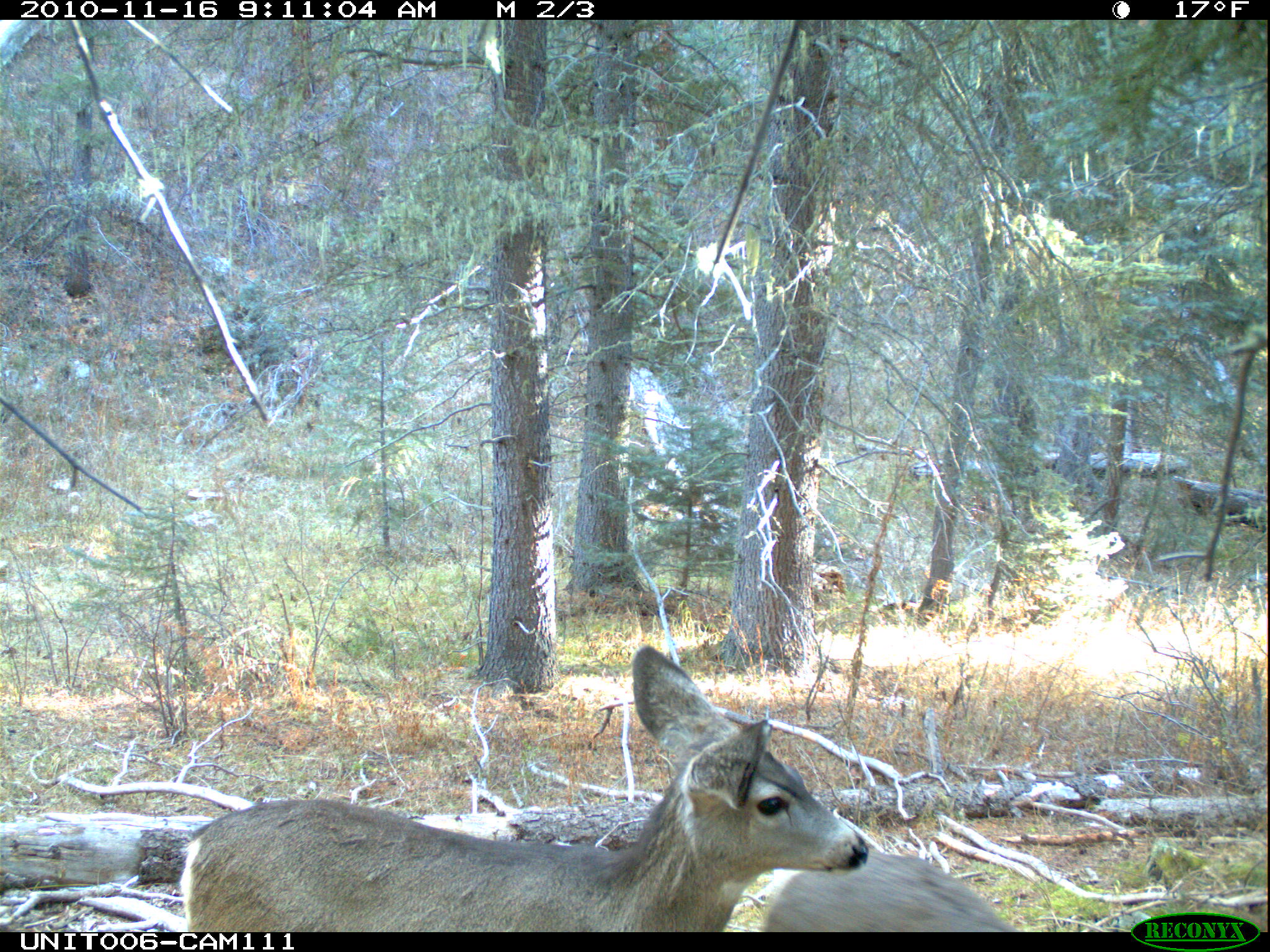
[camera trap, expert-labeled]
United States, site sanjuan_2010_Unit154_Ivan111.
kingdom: Animalia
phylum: Chordata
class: Mammalia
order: Artiodactyla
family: Cervidae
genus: Odocoileus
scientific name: Odocoileus hemionus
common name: mule deer